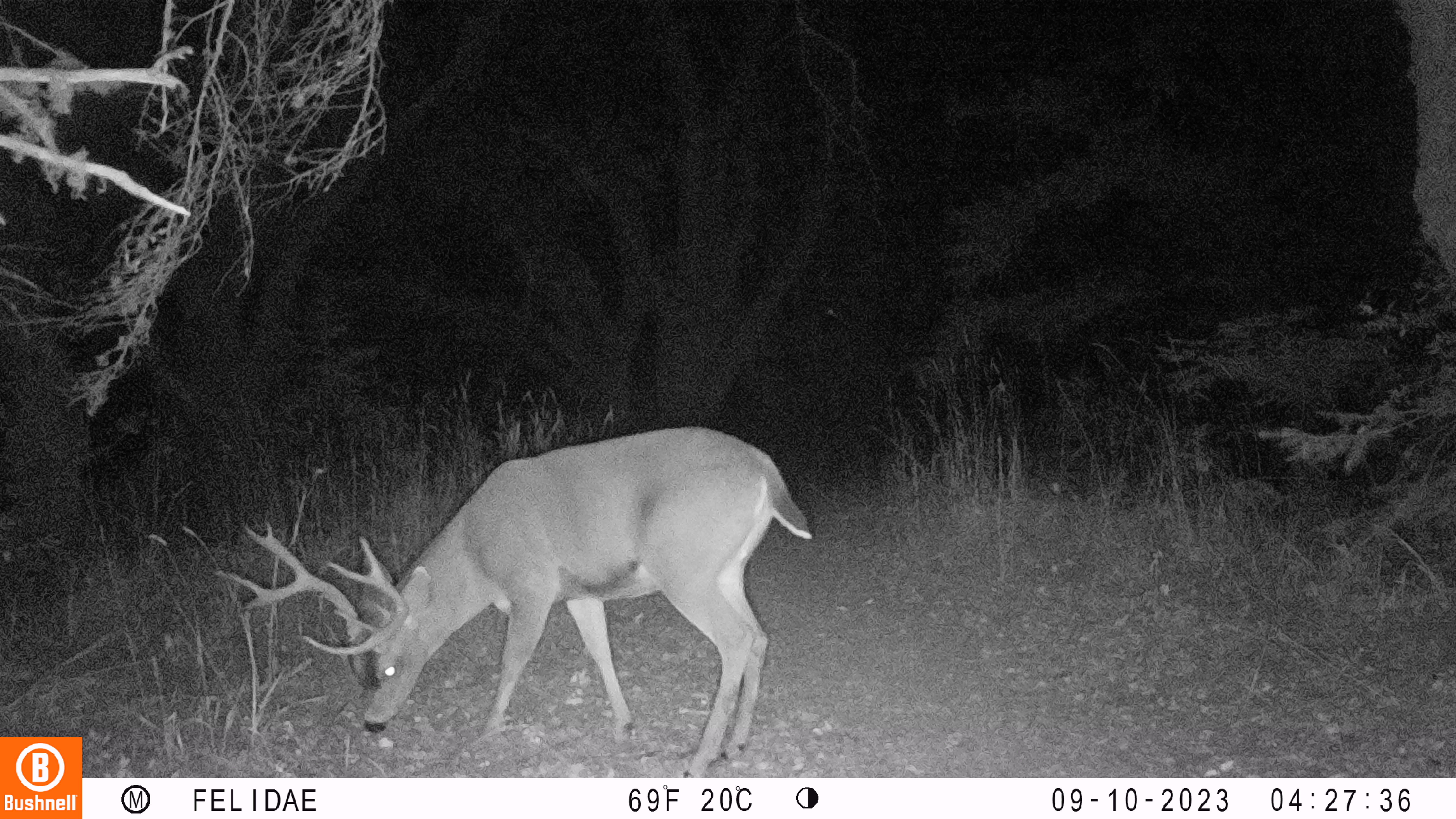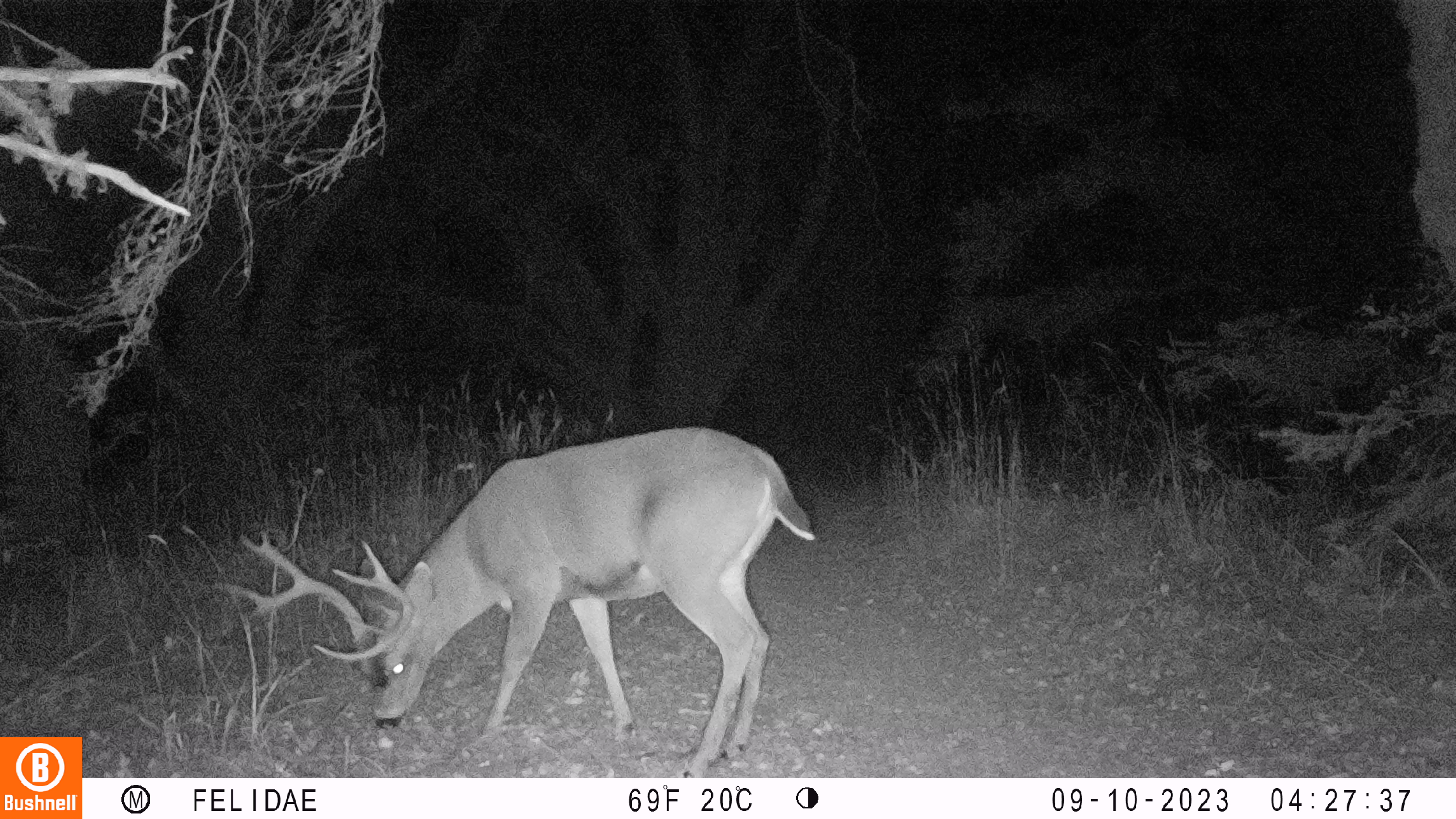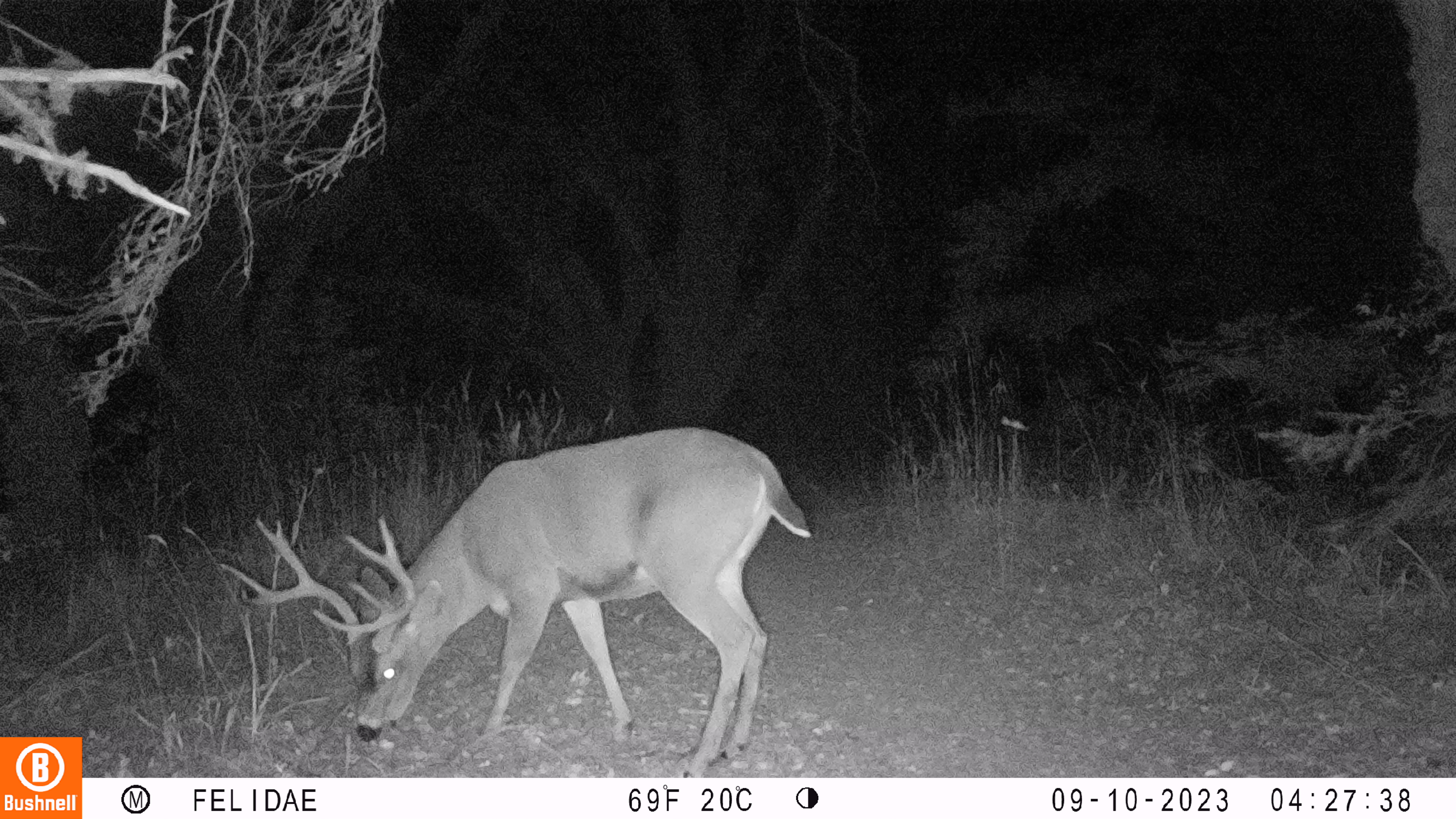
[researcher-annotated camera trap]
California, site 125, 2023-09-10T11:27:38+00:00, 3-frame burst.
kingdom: Animalia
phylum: Chordata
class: Mammalia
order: Artiodactyla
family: Cervidae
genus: Odocoileus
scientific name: Odocoileus hemionus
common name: mule deer